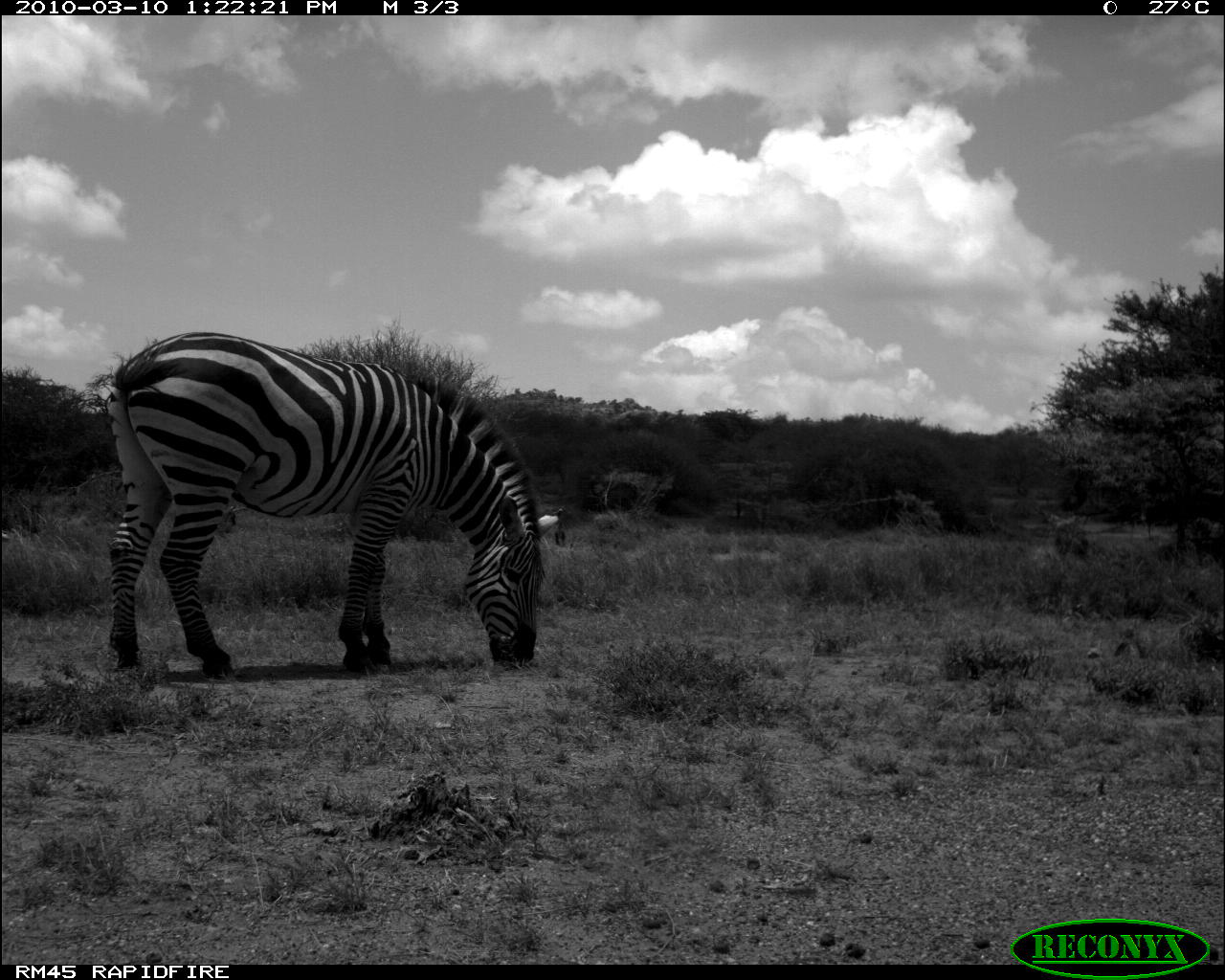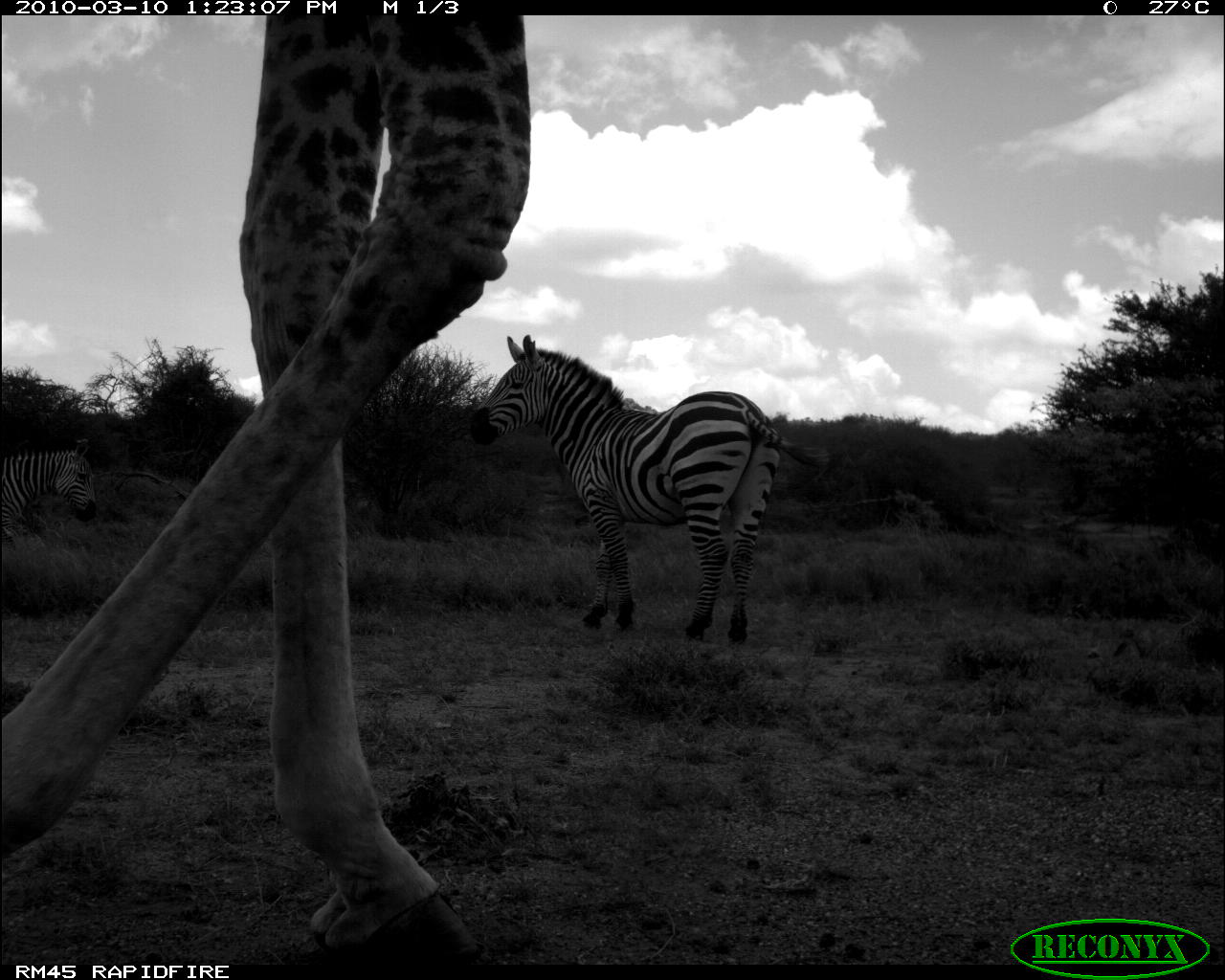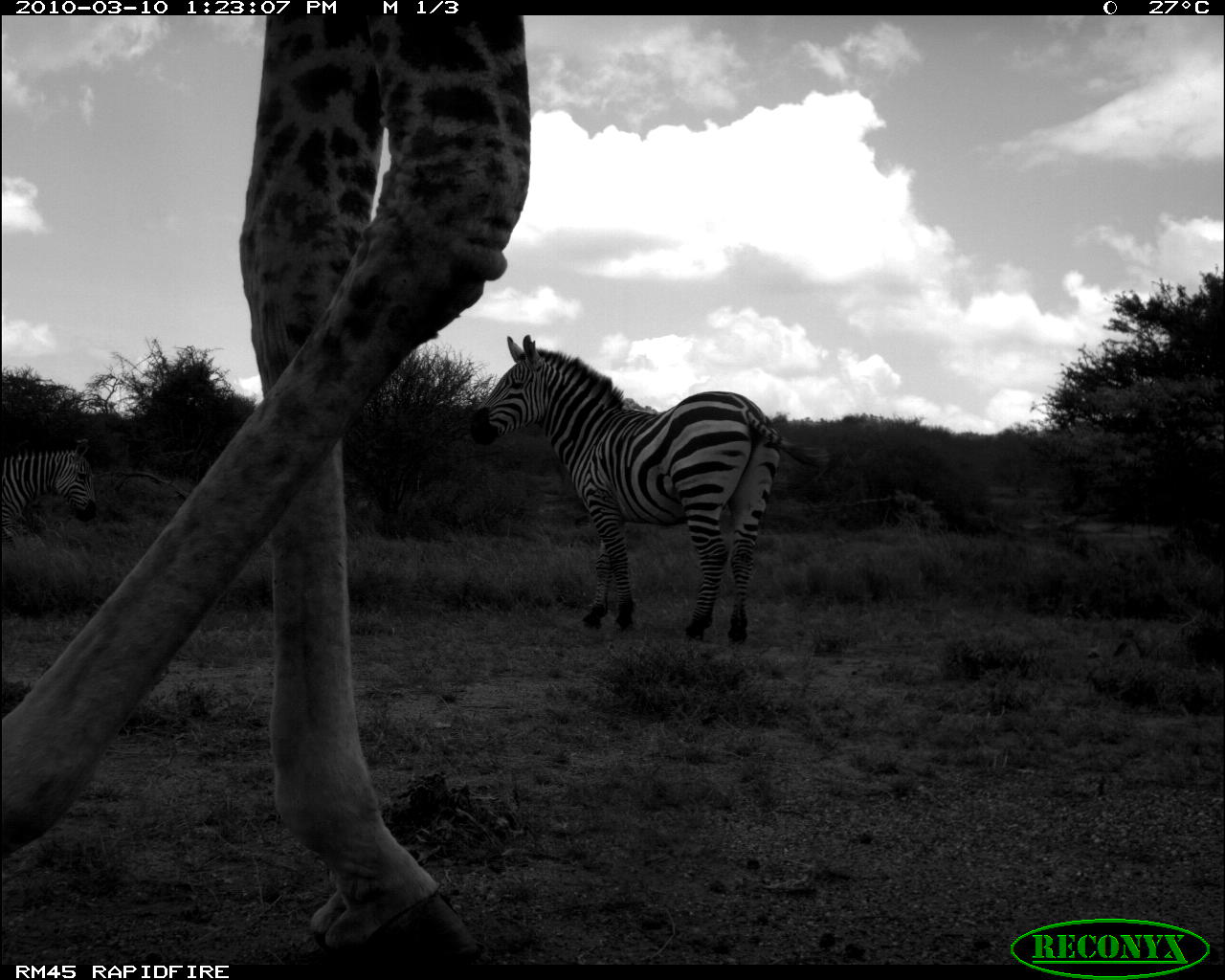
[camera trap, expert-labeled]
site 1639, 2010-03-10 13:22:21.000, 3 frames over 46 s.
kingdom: Animalia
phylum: Chordata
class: Mammalia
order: Artiodactyla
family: Giraffidae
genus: Giraffa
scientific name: Giraffa camelopardalis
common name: giraffe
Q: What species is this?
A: Giraffa camelopardalis (giraffe).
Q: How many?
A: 1.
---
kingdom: Animalia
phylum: Chordata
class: Mammalia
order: Perissodactyla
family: Equidae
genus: Equus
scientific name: Equus quagga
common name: plains zebra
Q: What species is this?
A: Equus quagga (plains zebra).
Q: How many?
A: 2.